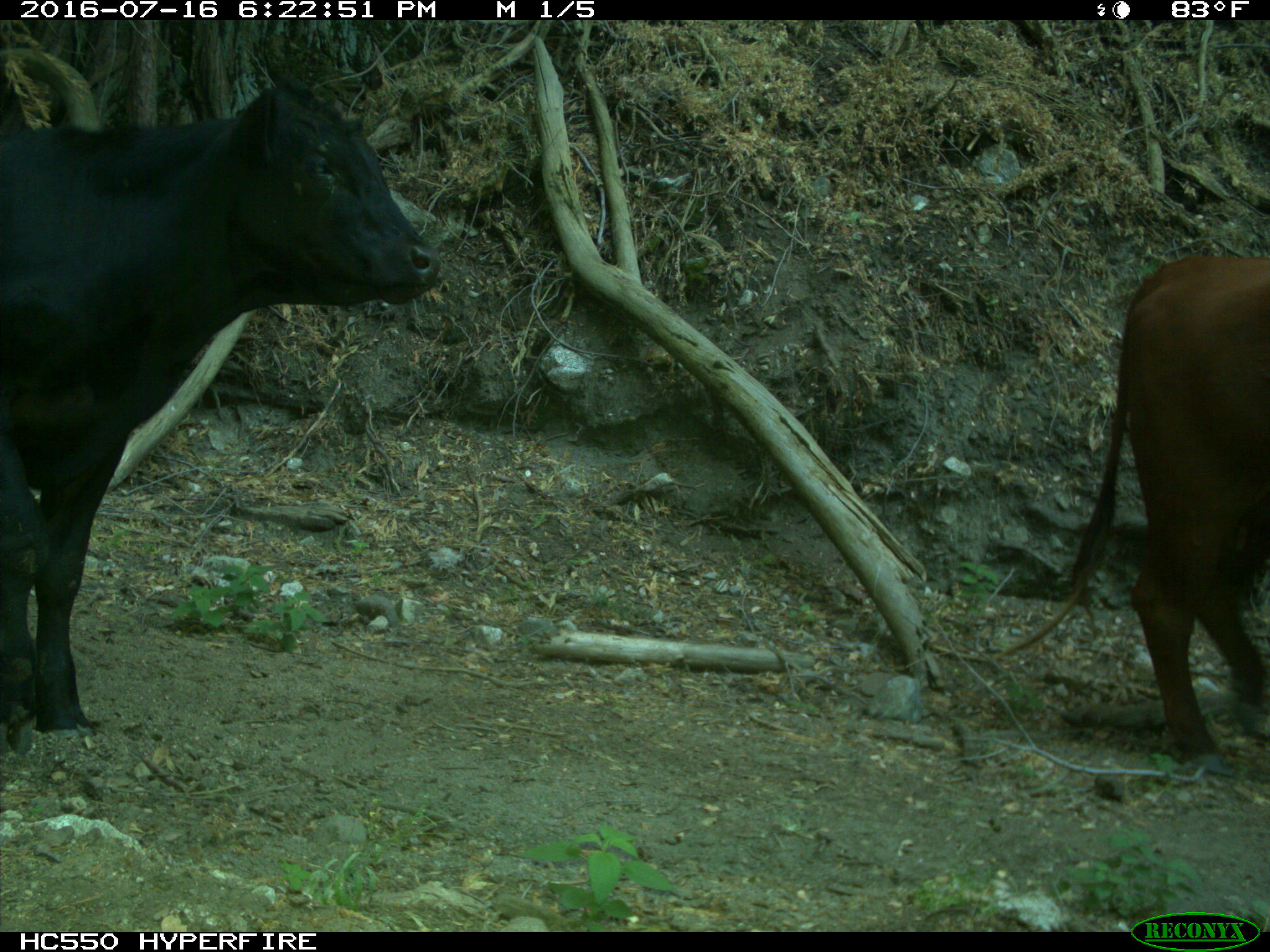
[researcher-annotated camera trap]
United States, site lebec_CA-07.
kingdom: Animalia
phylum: Chordata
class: Mammalia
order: Artiodactyla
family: Bovidae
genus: Bos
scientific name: Bos taurus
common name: domestic cow